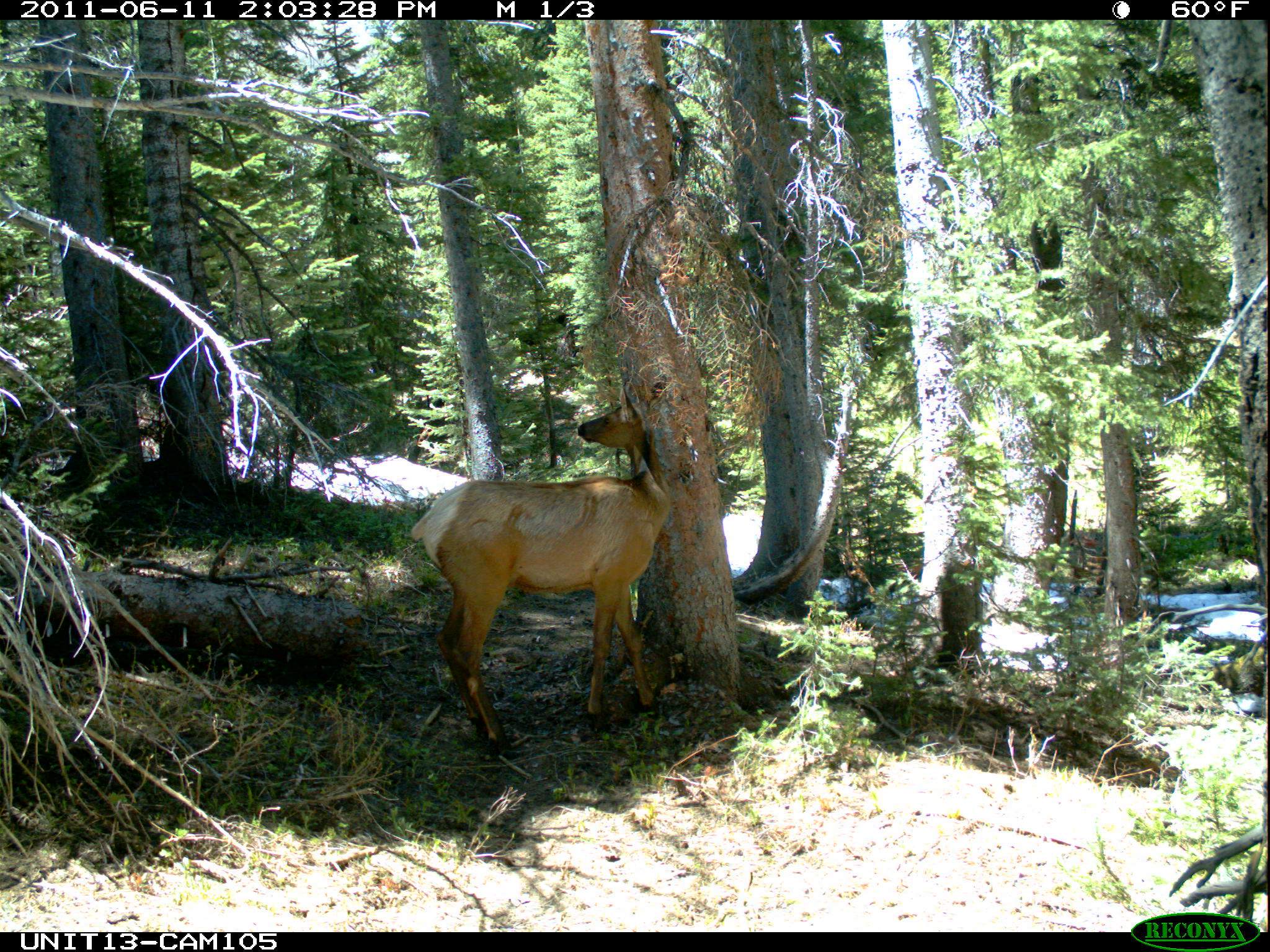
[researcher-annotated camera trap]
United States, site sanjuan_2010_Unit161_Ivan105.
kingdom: Animalia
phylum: Chordata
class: Mammalia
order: Artiodactyla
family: Cervidae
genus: Cervus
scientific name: Cervus elaphus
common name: red deer